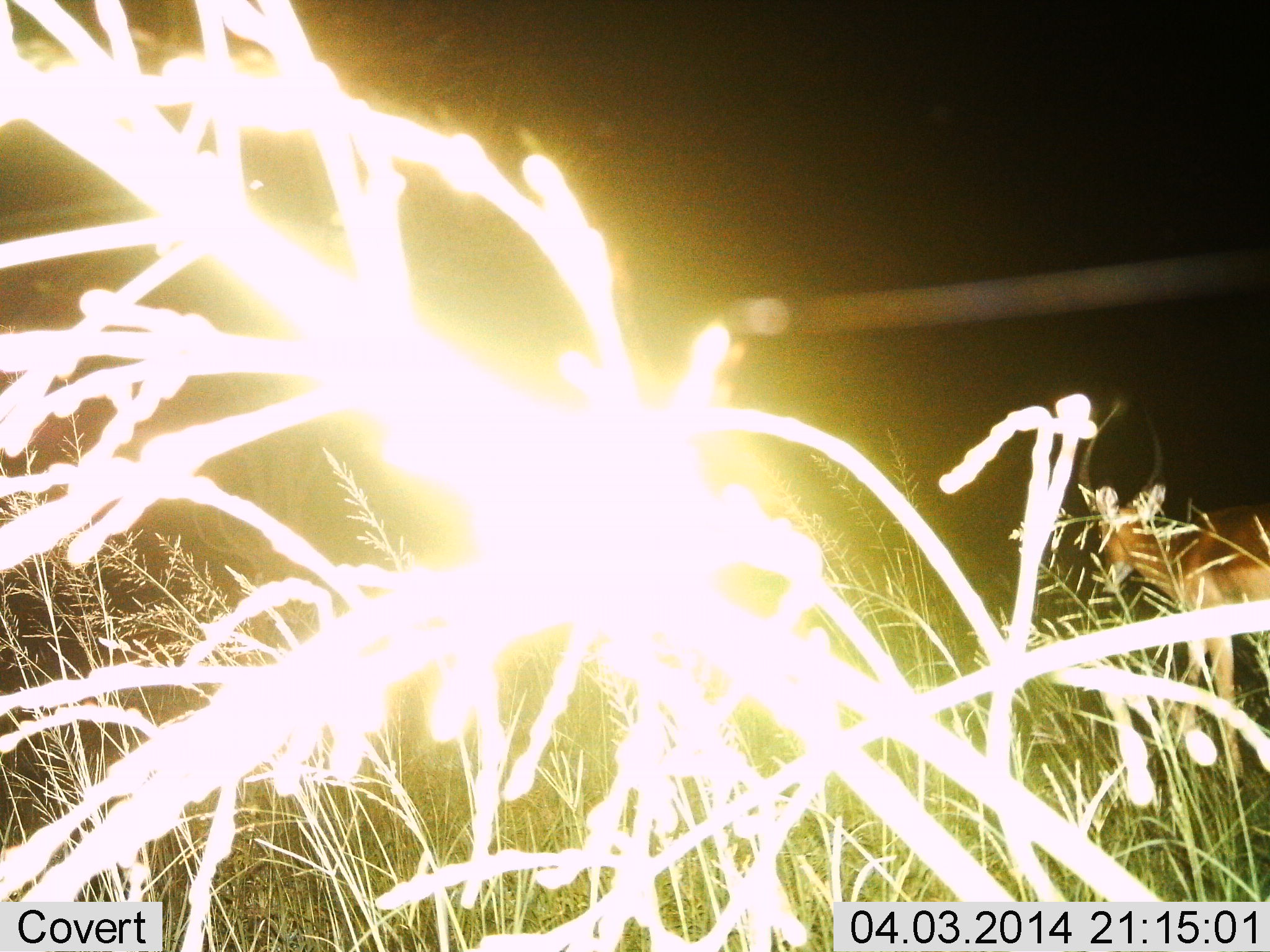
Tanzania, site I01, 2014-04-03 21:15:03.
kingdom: Animalia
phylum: Chordata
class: Mammalia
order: Artiodactyla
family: Bovidae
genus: Aepyceros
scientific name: Aepyceros melampus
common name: impala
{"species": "impala (Aepyceros melampus)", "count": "1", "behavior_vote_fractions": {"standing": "60%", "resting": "0%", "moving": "40%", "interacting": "0%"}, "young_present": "0%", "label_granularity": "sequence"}